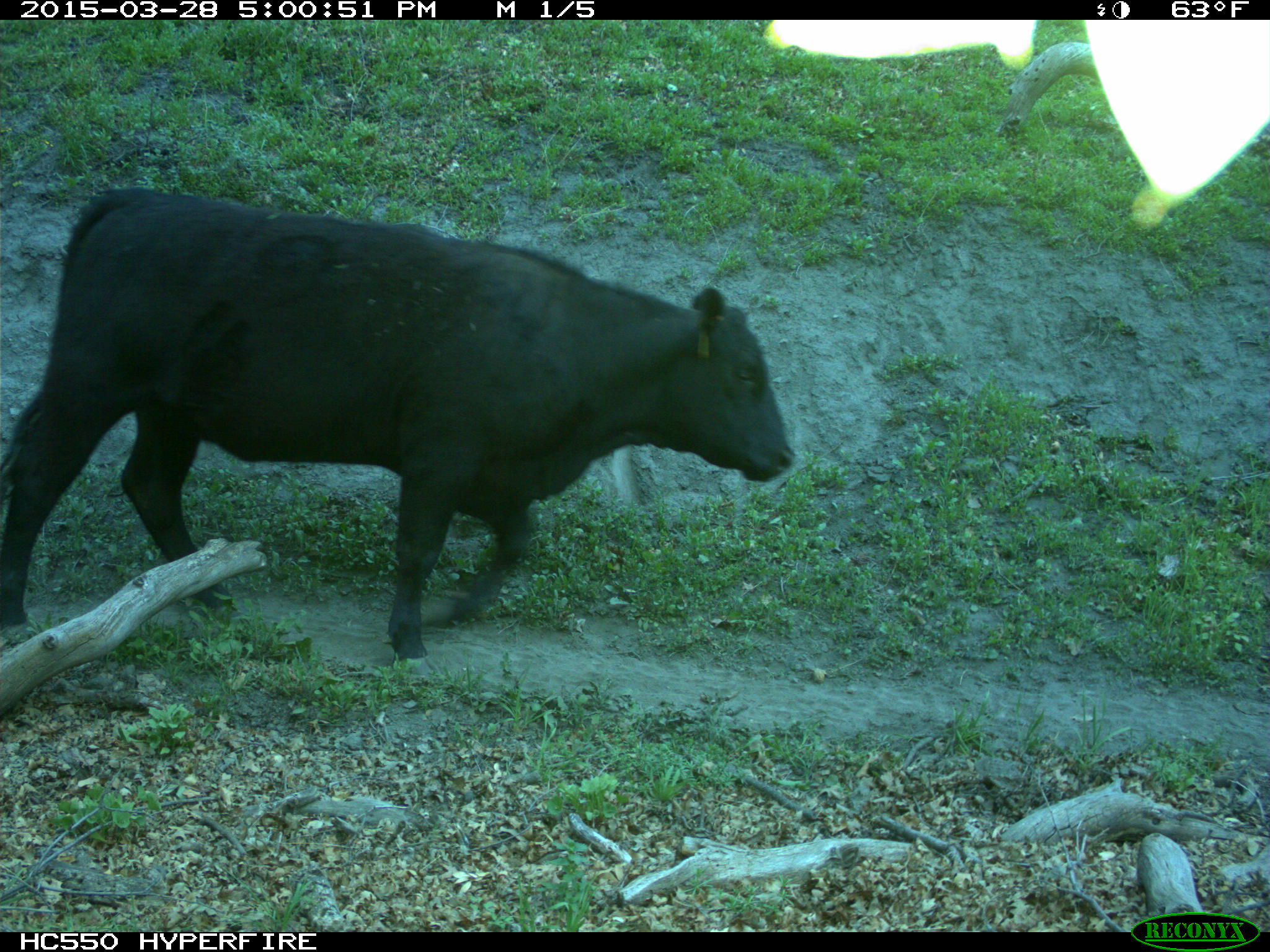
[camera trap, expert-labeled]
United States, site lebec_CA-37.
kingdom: Animalia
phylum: Chordata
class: Mammalia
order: Artiodactyla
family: Bovidae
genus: Bos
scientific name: Bos taurus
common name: domestic cow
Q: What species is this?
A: Bos taurus (domestic cow).